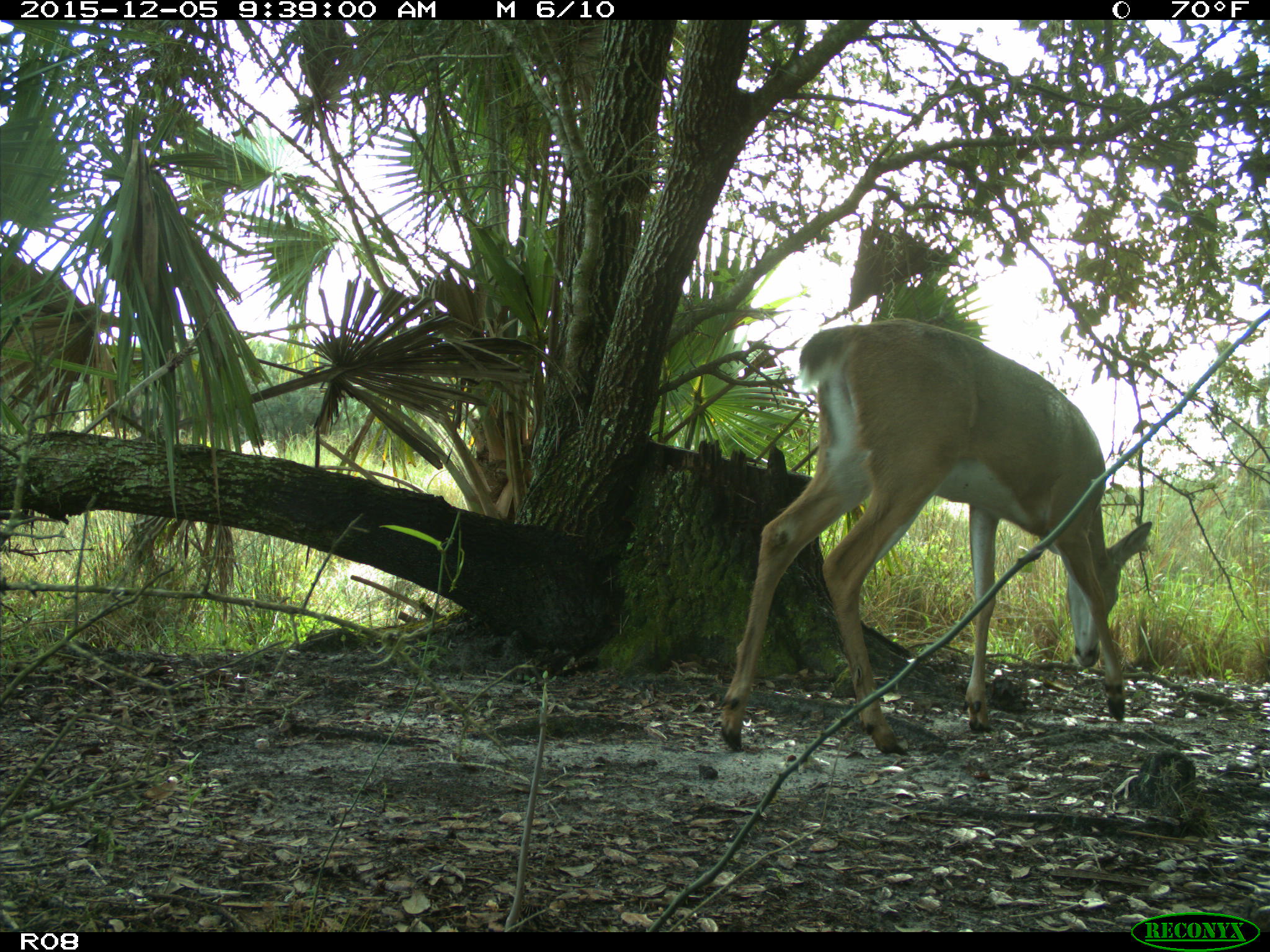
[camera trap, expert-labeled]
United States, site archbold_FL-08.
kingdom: Animalia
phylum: Chordata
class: Mammalia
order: Artiodactyla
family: Cervidae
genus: Odocoileus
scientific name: Odocoileus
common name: deer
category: unidentified deer